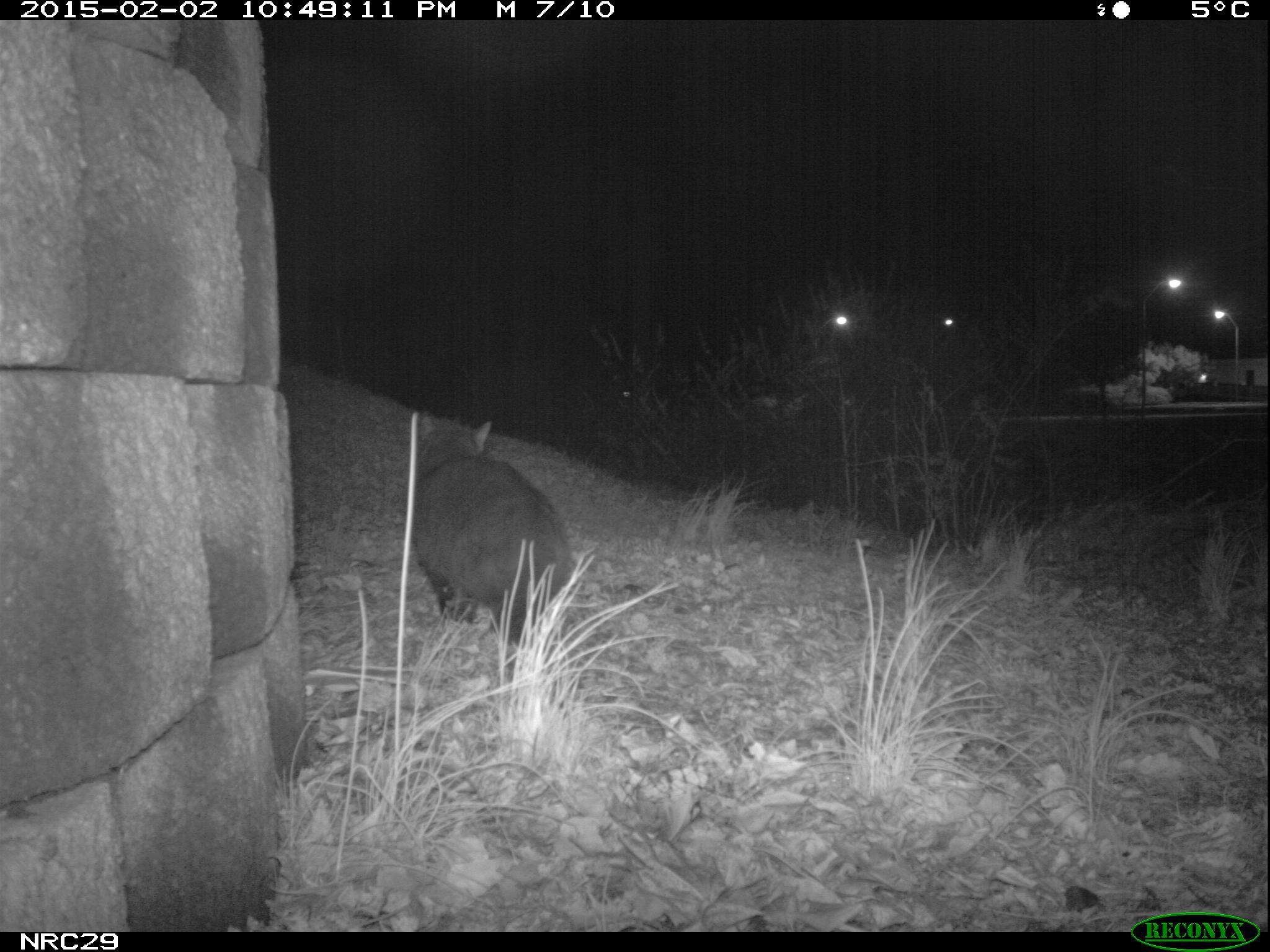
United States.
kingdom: Animalia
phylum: Chordata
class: Mammalia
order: Carnivora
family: Felidae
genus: Felis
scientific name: Felis catus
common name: domestic cat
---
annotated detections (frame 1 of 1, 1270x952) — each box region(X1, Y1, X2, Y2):
Domestic Cat: region(400, 407, 576, 635)